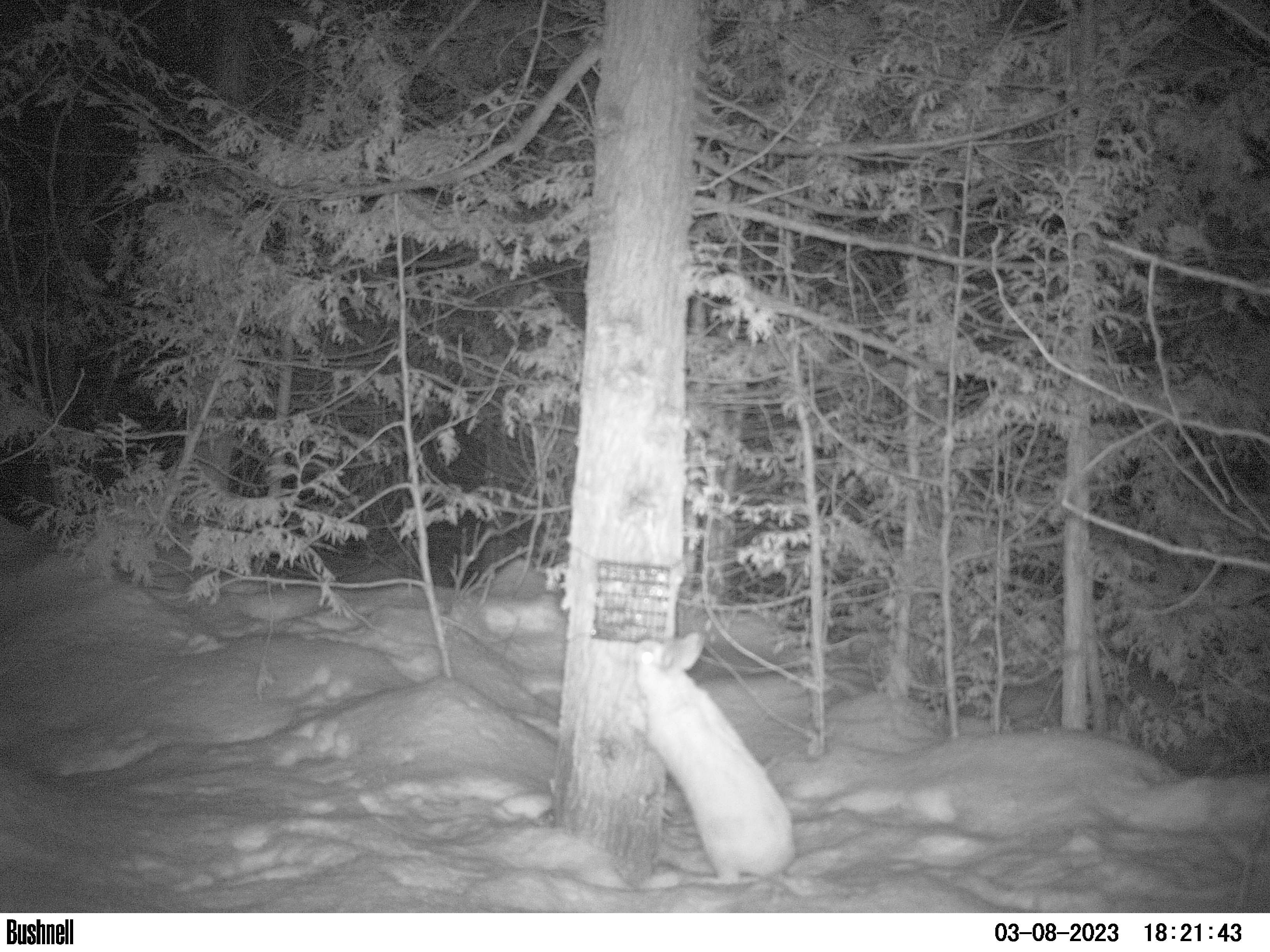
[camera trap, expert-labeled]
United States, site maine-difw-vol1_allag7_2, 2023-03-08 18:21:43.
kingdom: Animalia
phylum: Chordata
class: Mammalia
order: Lagomorpha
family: Leporidae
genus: Lepus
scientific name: Lepus americanus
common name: snowshoe hare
Snowshoe hare (Lepus americanus).